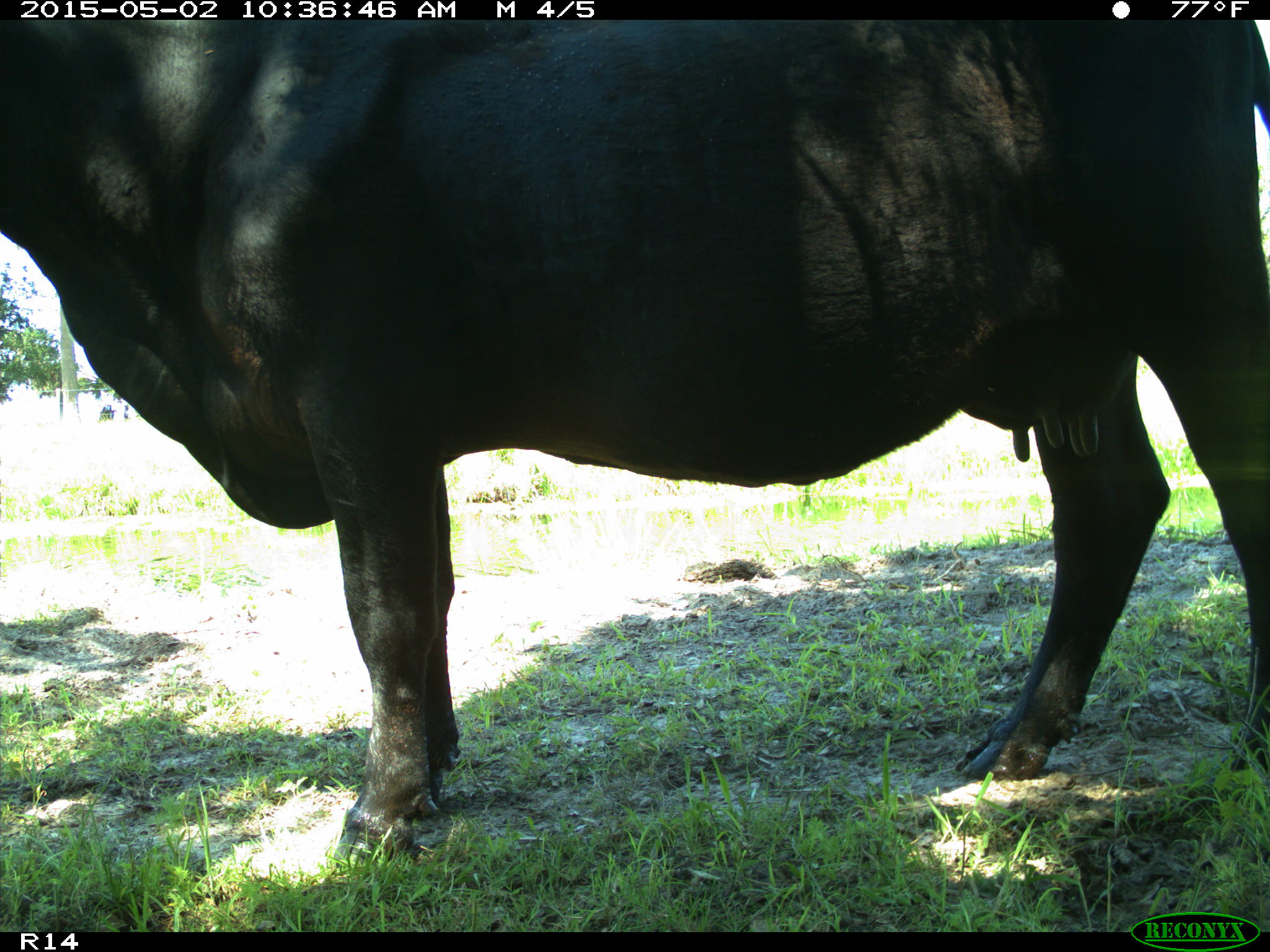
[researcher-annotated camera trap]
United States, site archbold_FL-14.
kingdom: Animalia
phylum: Chordata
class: Mammalia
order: Artiodactyla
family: Bovidae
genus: Bos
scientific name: Bos taurus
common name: domestic cow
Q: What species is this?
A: Bos taurus (domestic cow).